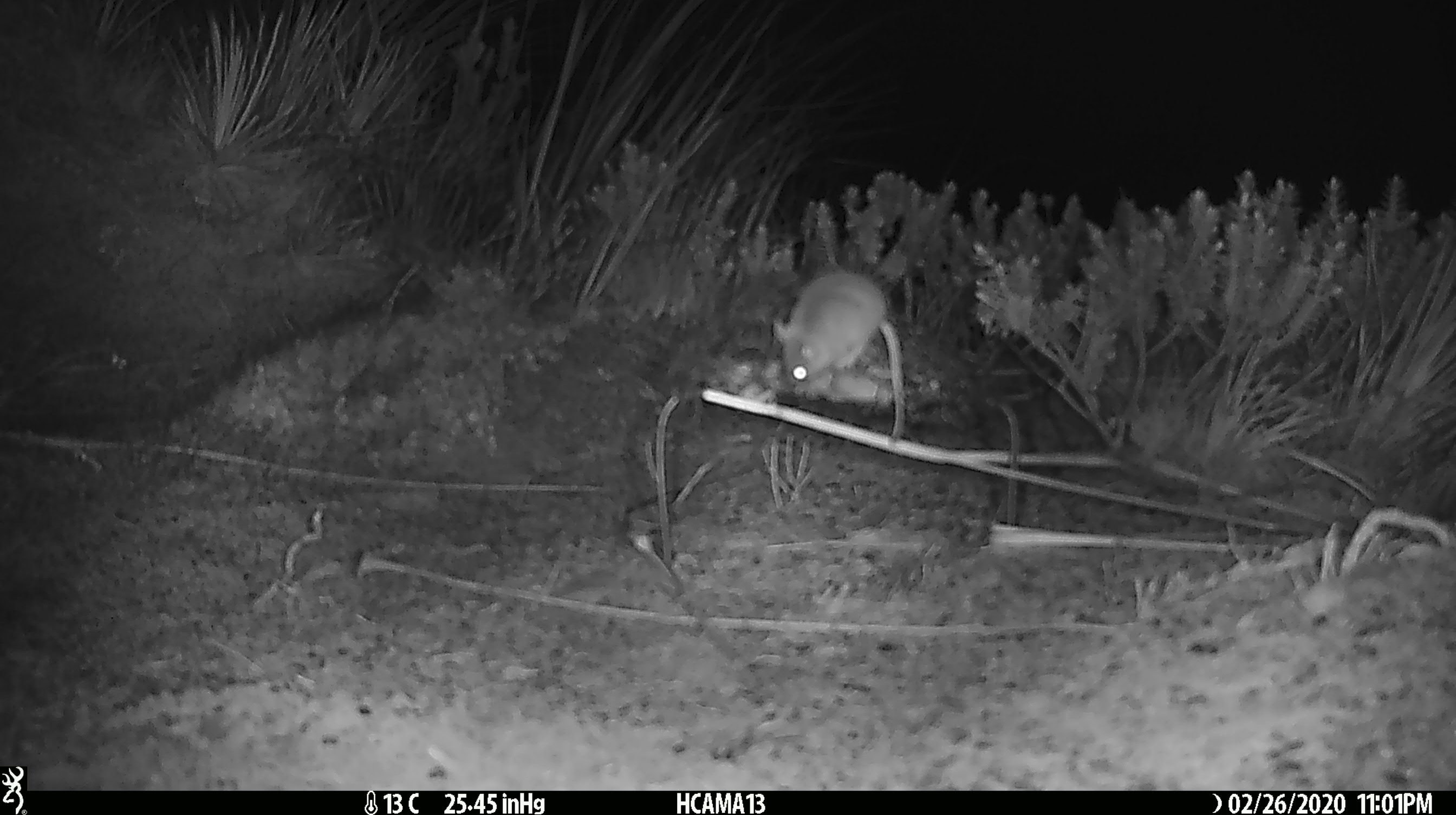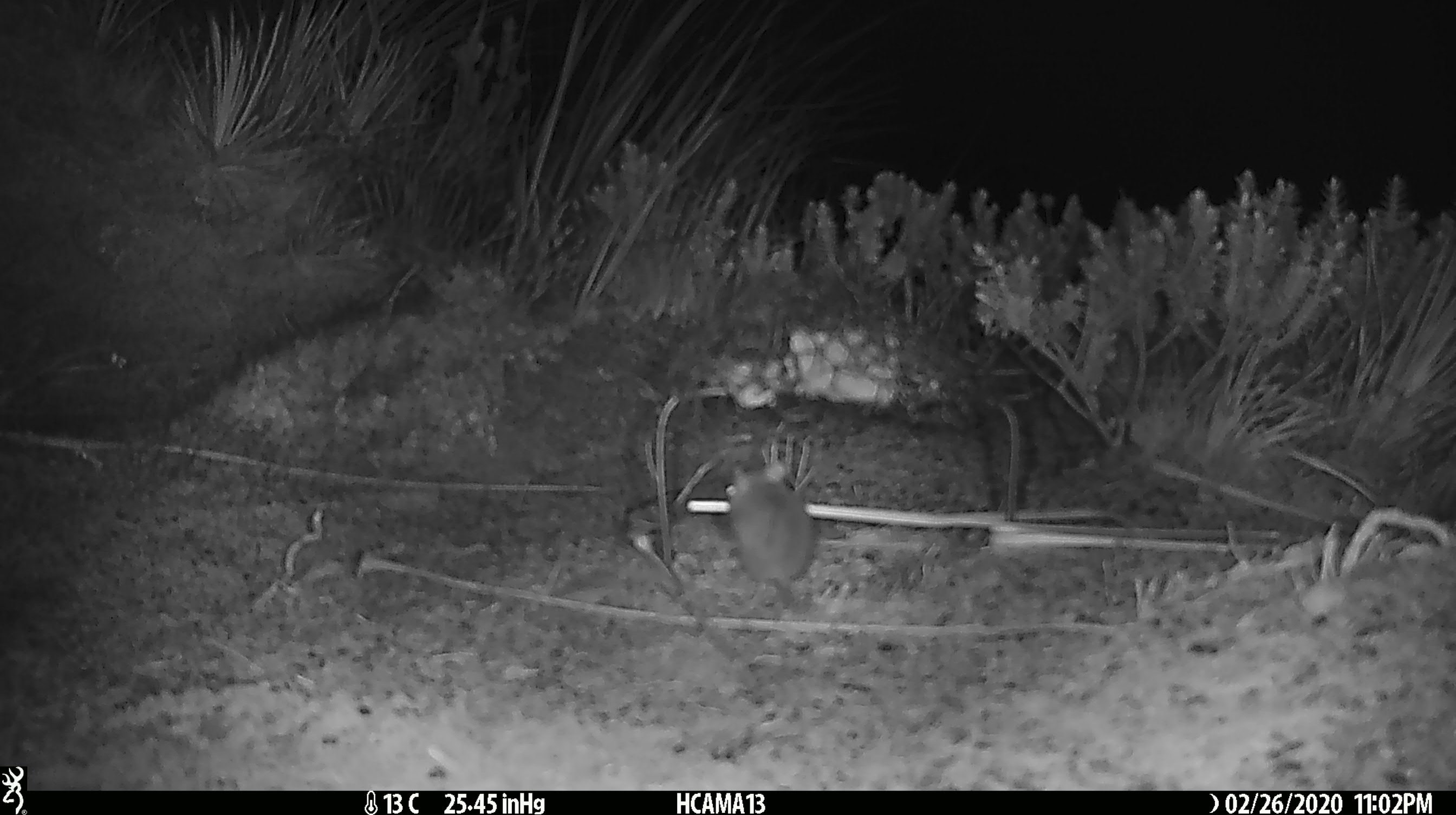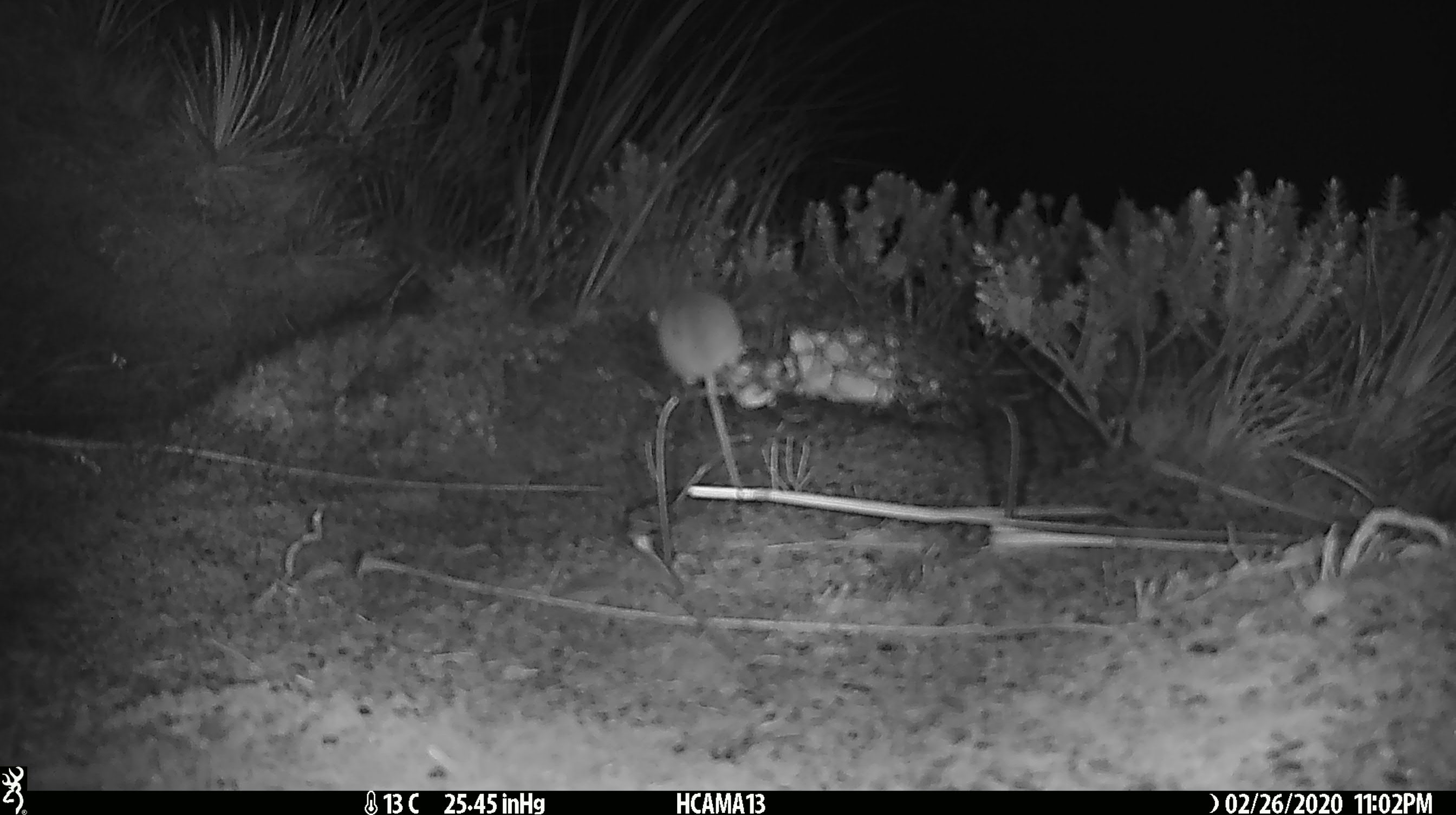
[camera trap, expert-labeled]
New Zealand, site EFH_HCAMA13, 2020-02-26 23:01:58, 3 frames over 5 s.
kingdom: Animalia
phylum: Chordata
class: Mammalia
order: Rodentia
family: Muridae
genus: Mus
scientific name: Mus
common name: mouse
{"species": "mouse (Mus)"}